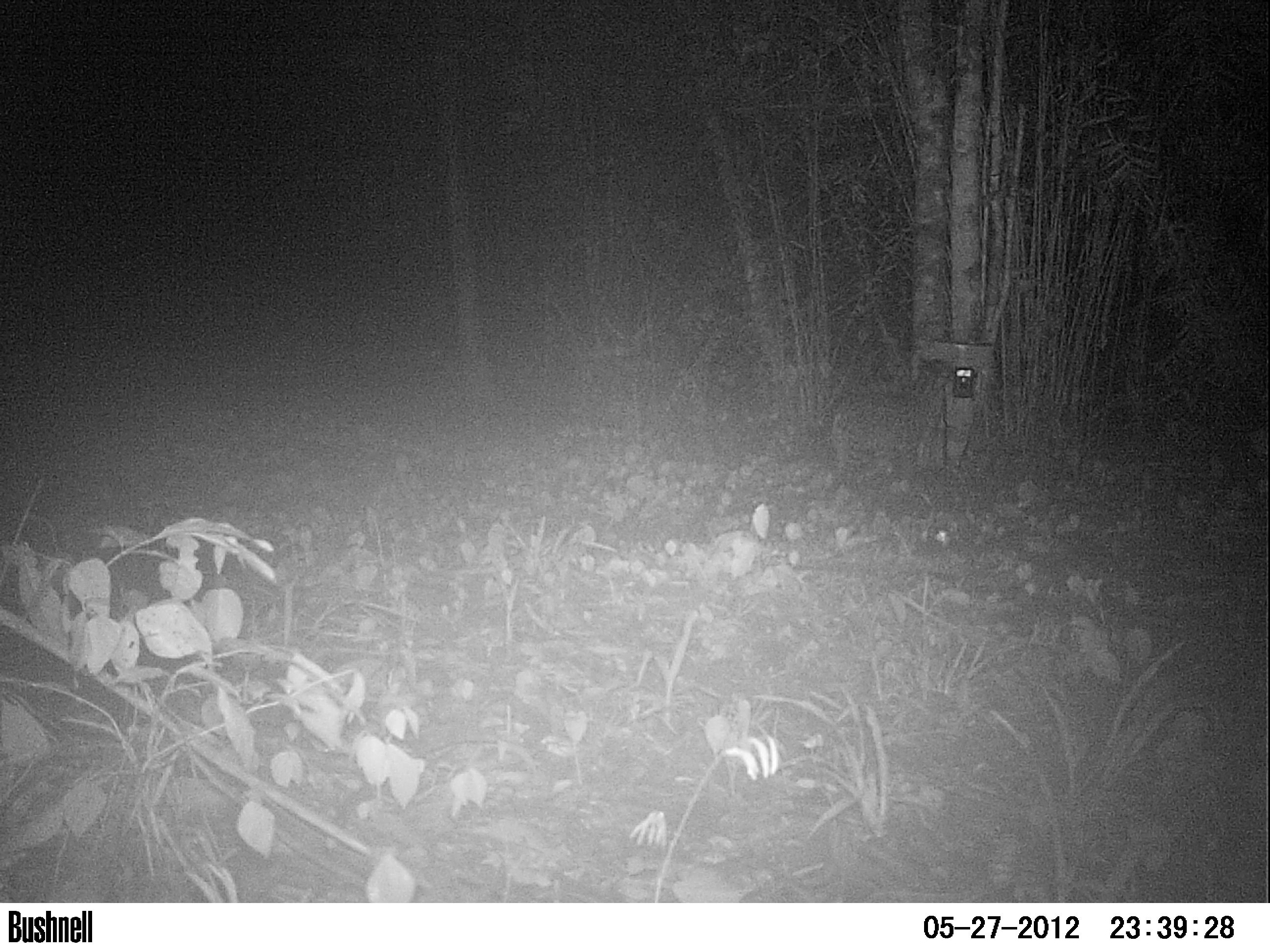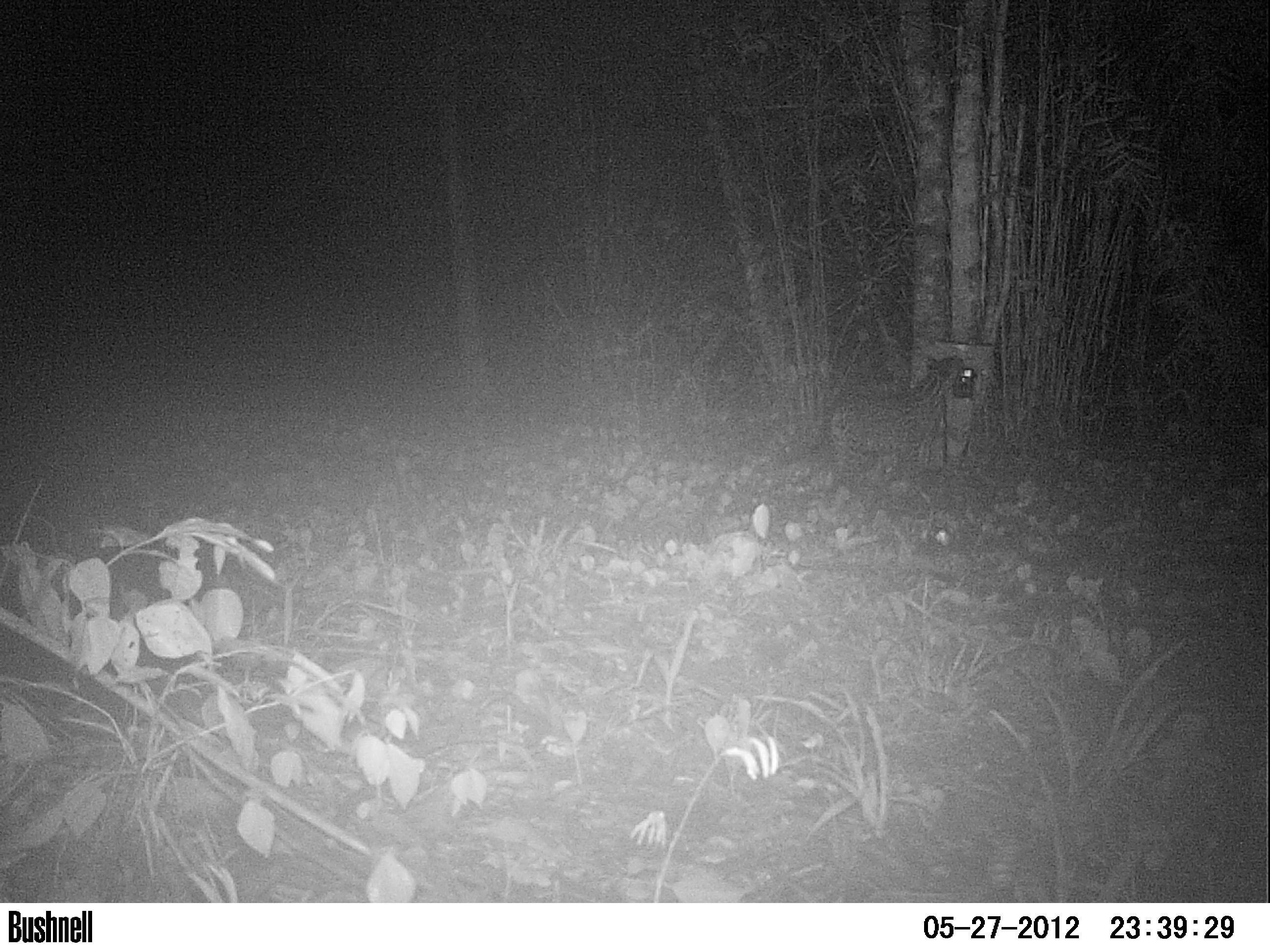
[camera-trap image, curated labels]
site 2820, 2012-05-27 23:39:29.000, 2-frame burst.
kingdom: Animalia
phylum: Chordata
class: Mammalia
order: Carnivora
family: Felidae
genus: Leopardus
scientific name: Leopardus pardalis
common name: ocelot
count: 1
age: adult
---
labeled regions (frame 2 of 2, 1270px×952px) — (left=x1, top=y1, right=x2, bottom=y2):
leopardus pardalis: (left=781, top=353, right=965, bottom=482)